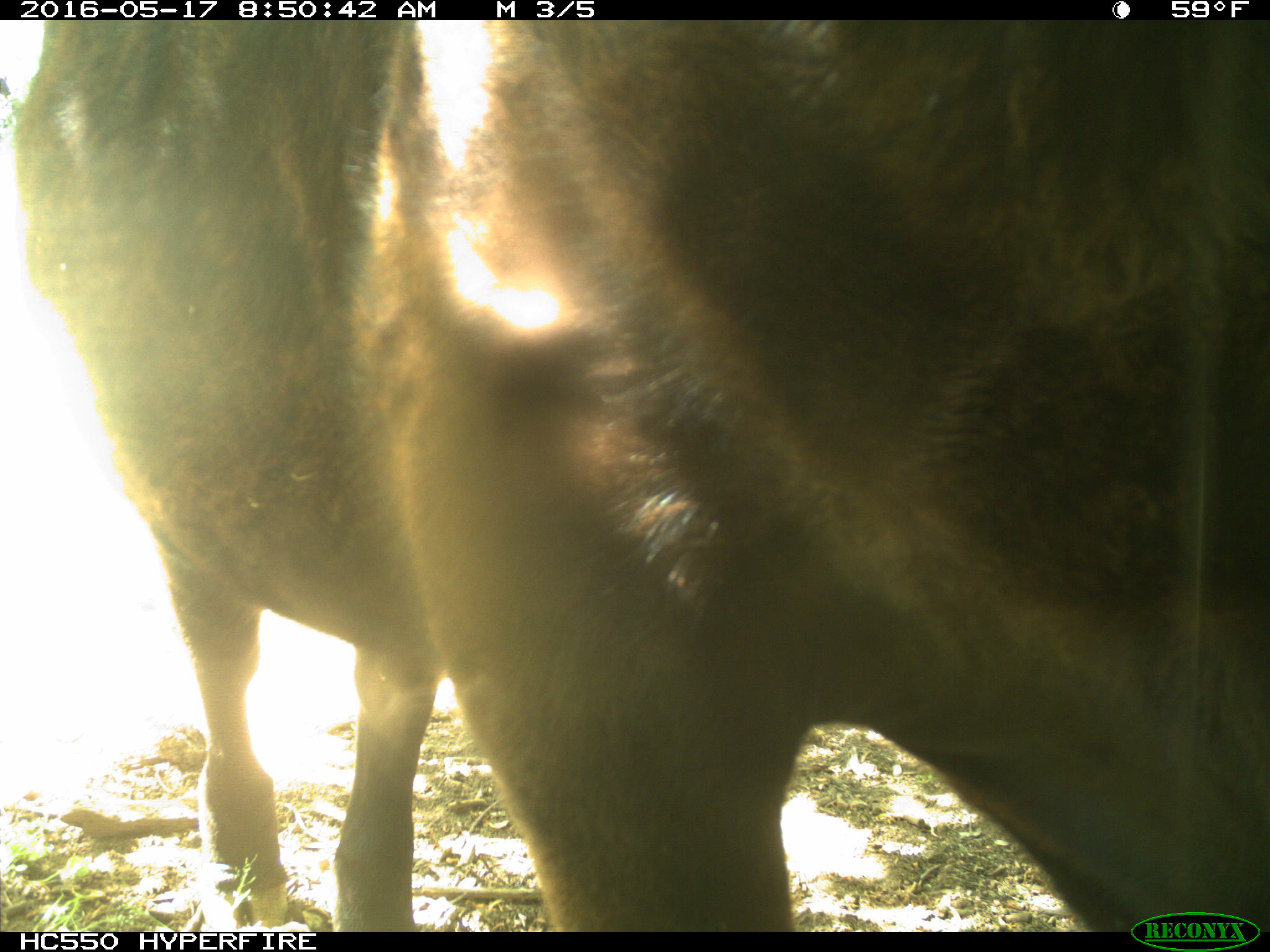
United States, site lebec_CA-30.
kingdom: Animalia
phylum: Chordata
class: Mammalia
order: Artiodactyla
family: Bovidae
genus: Bos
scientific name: Bos taurus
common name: domestic cow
Bos taurus (domestic cow).